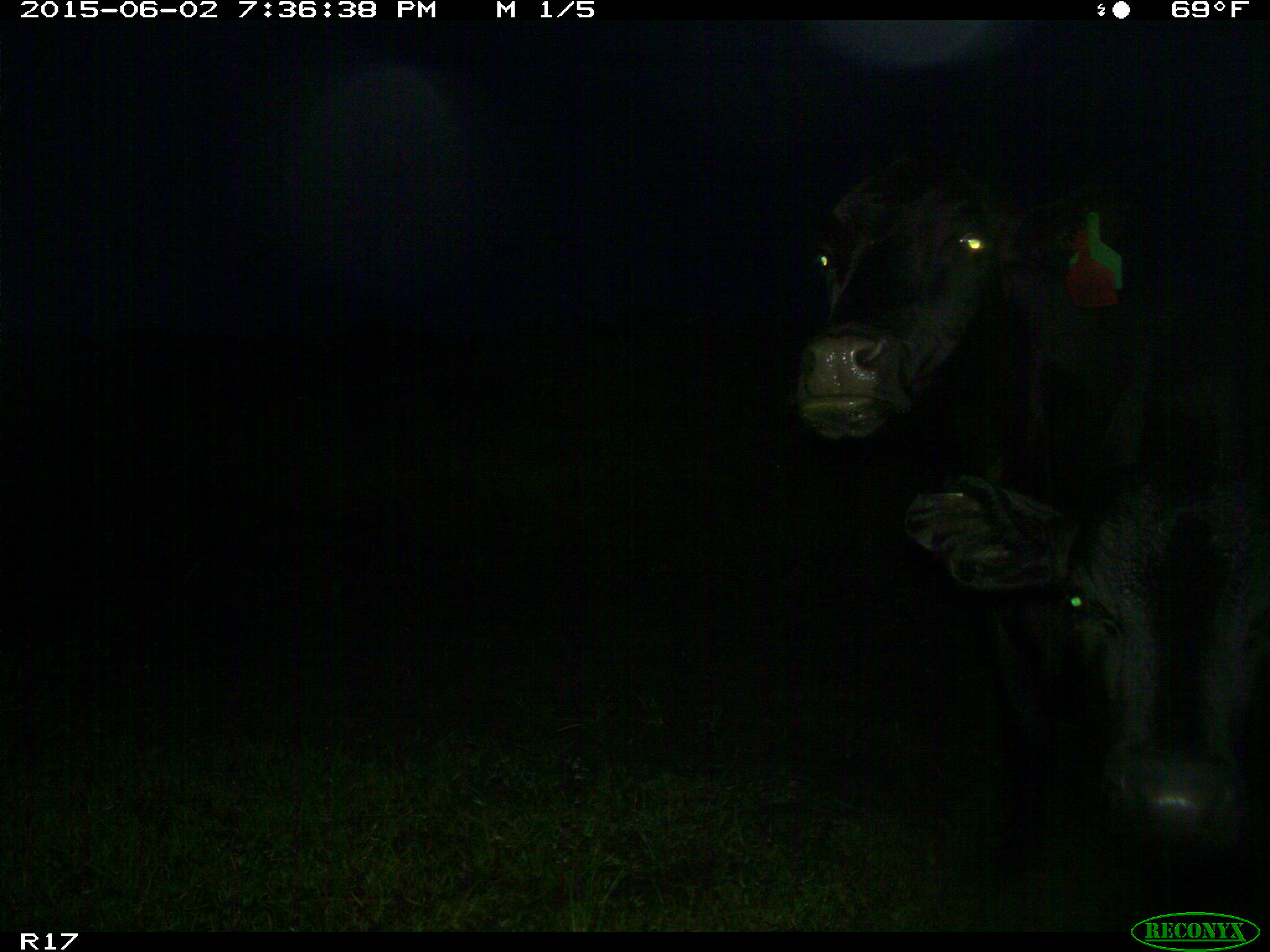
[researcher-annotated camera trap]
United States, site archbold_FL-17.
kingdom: Animalia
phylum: Chordata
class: Mammalia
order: Artiodactyla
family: Bovidae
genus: Bos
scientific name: Bos taurus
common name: domestic cow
Bos taurus (domestic cow).